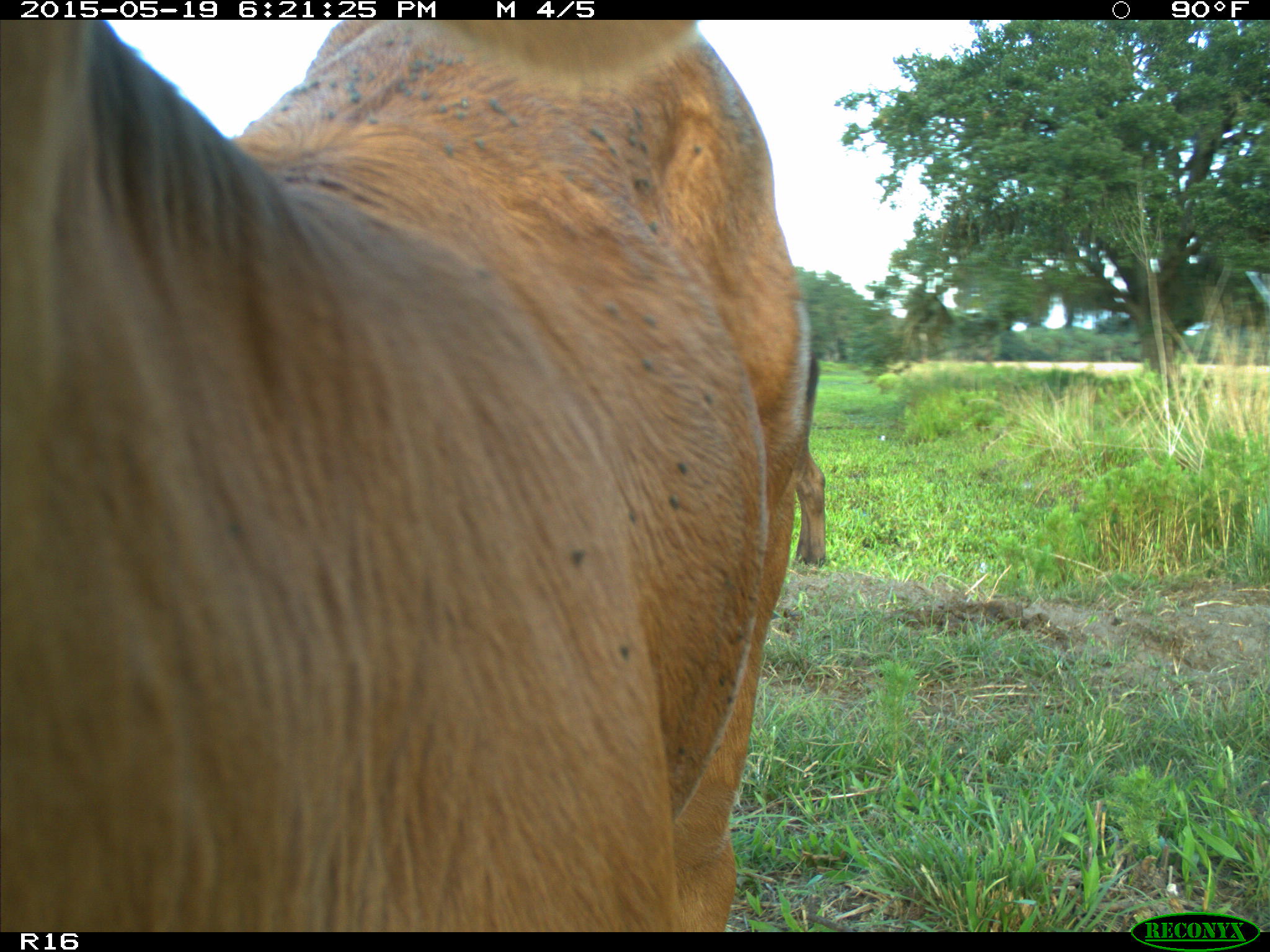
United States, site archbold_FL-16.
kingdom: Animalia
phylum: Chordata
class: Mammalia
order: Artiodactyla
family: Bovidae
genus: Bos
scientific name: Bos taurus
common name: domestic cow